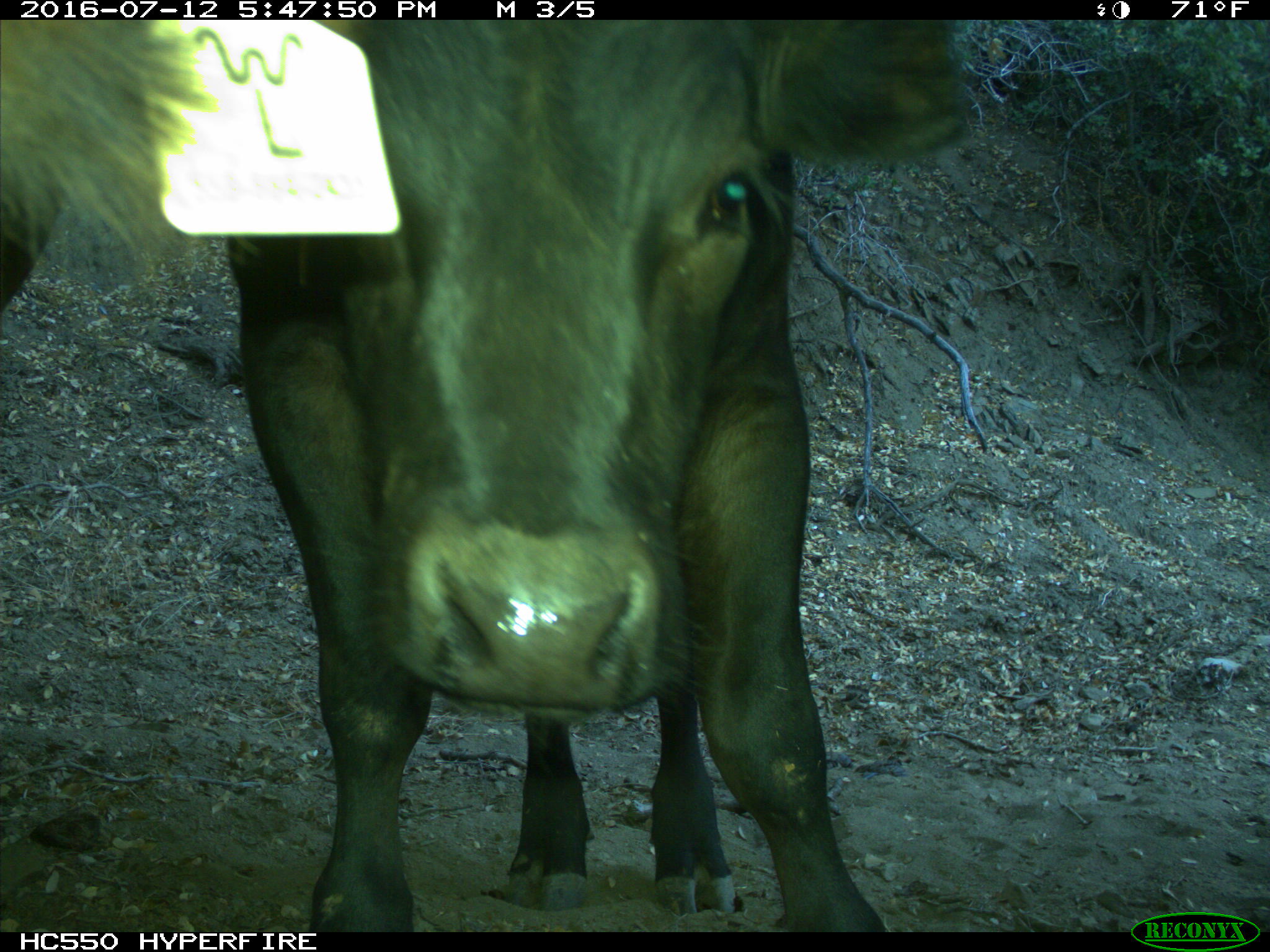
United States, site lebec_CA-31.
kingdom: Animalia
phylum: Chordata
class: Mammalia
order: Artiodactyla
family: Bovidae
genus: Bos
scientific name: Bos taurus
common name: domestic cow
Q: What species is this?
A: Bos taurus (domestic cow).